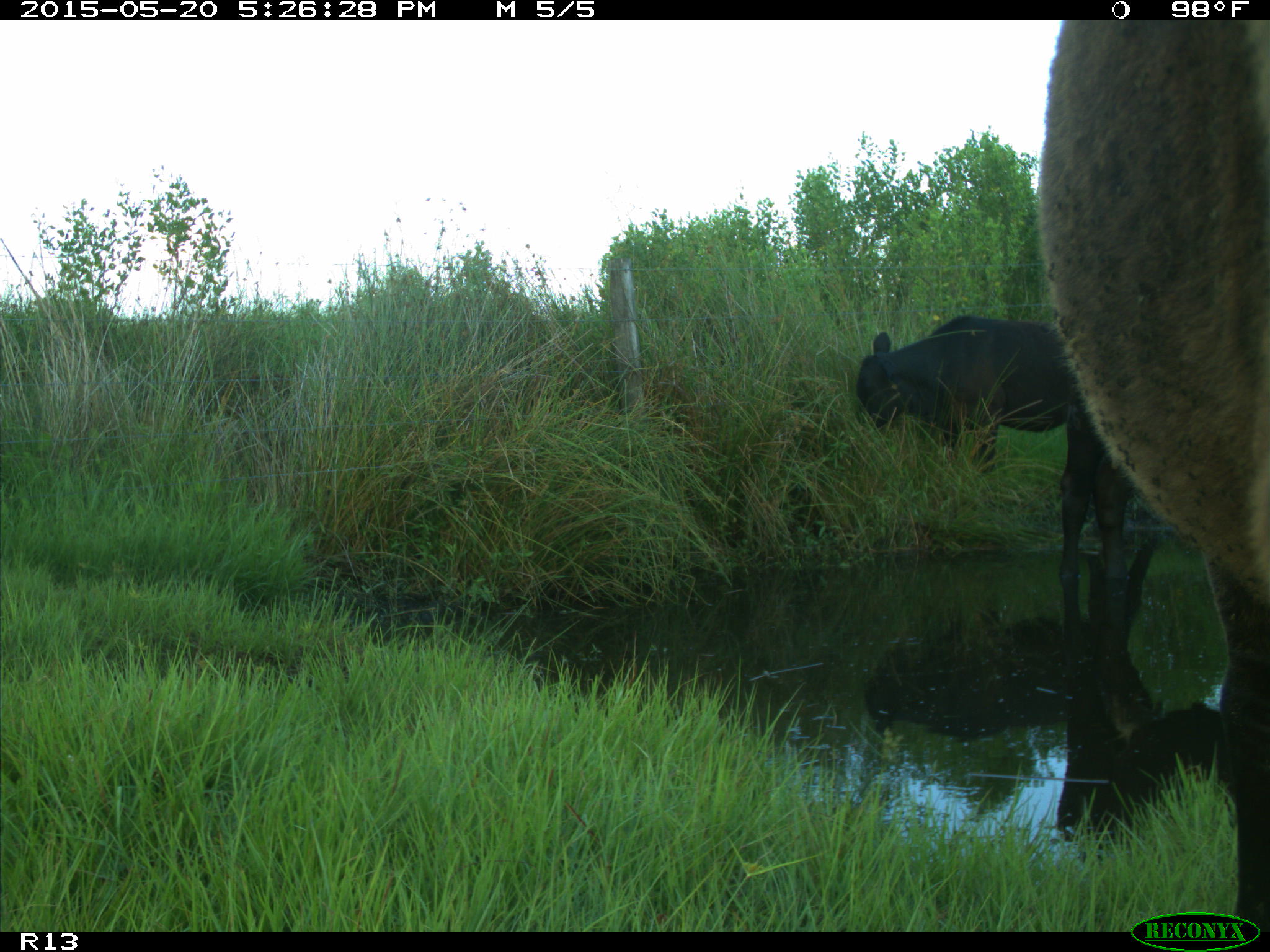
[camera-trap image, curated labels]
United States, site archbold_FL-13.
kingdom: Animalia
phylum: Chordata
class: Mammalia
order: Artiodactyla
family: Bovidae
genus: Bos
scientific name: Bos taurus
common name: domestic cow